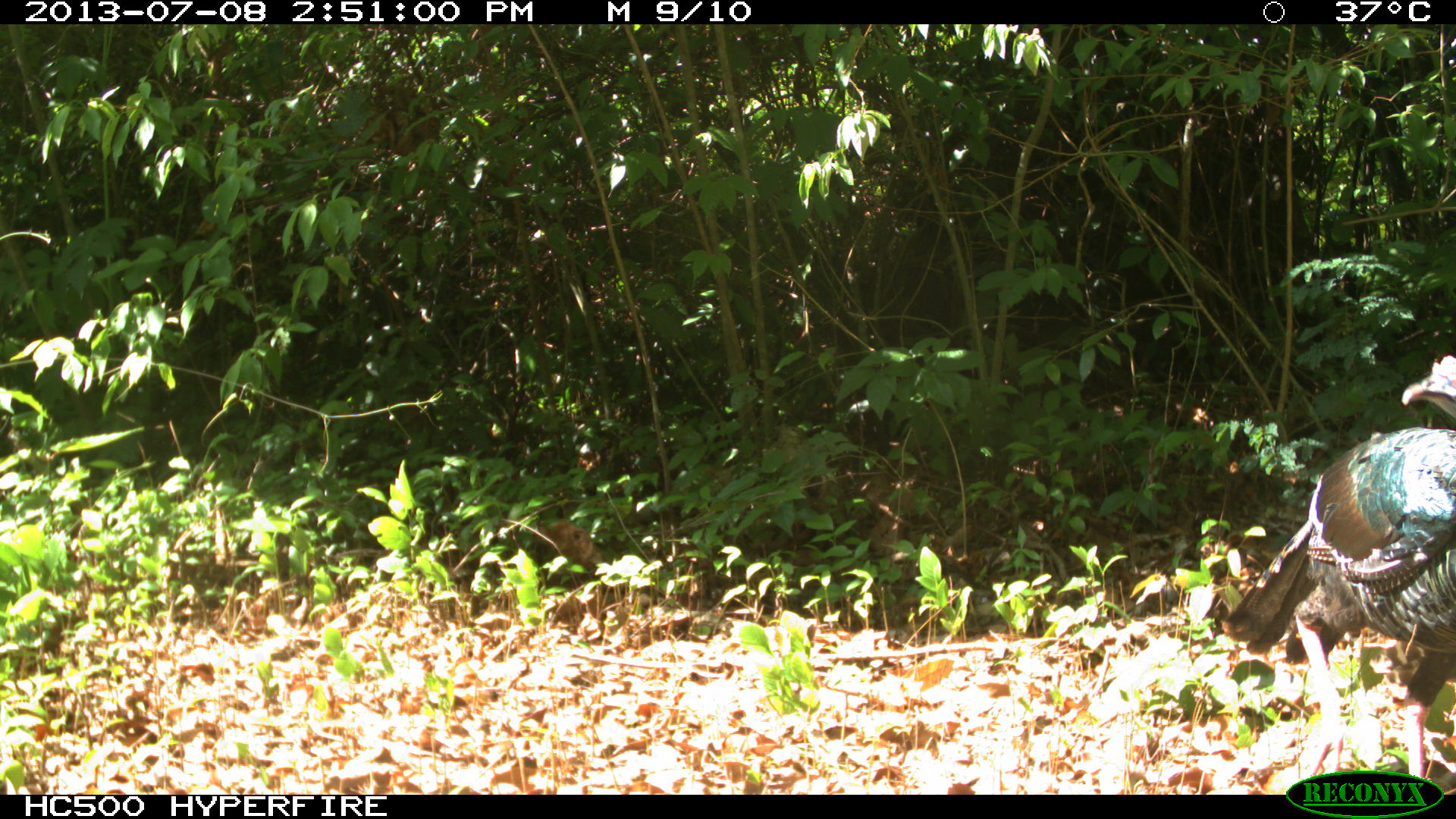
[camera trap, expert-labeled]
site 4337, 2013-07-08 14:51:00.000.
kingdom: Animalia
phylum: Chordata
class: Aves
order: Galliformes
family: Phasianidae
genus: Meleagris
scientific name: Meleagris ocellata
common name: ocellated turkey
Meleagris ocellata (ocellated turkey), count 1, sex male.